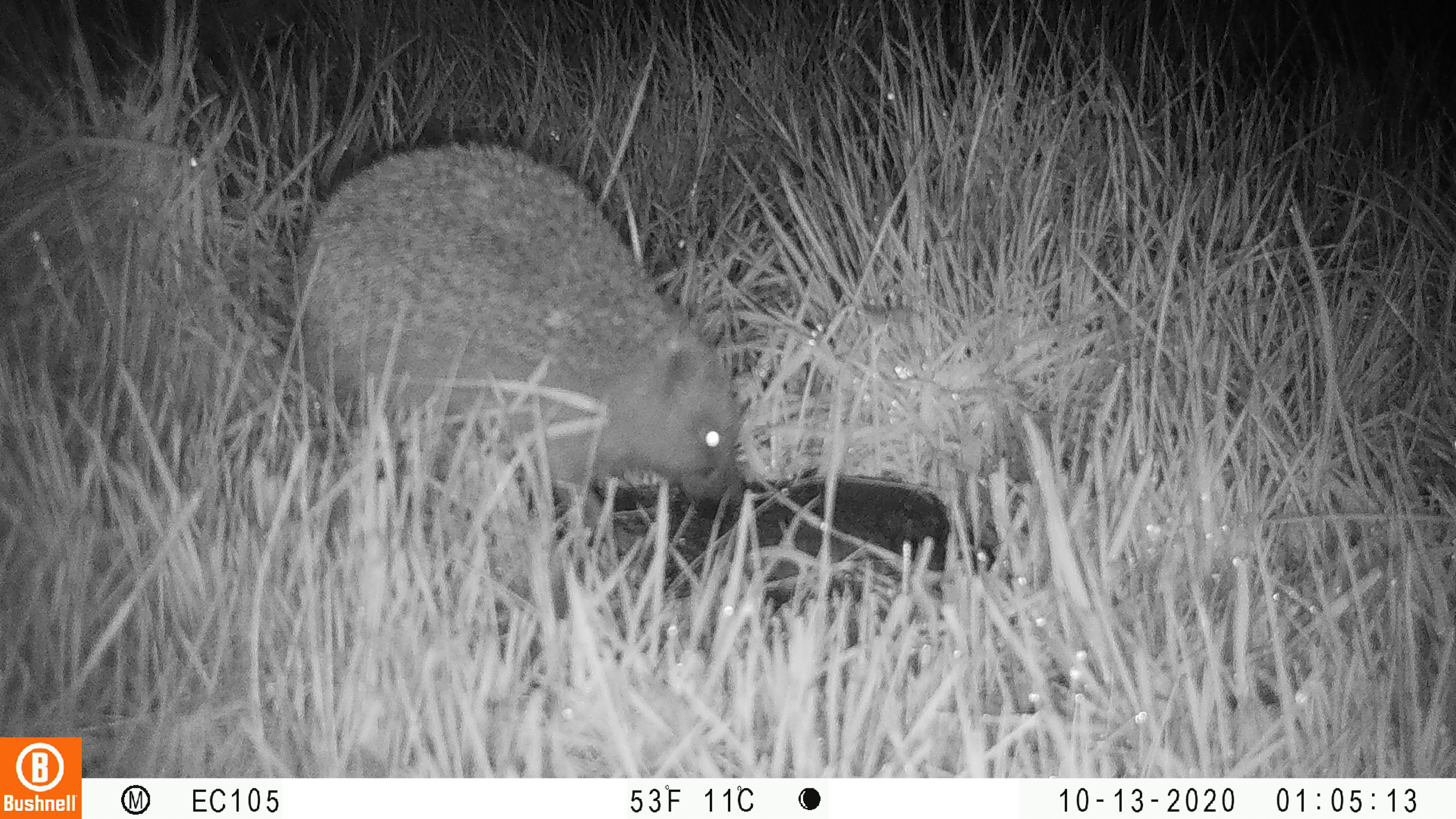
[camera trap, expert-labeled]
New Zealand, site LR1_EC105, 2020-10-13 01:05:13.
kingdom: Animalia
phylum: Chordata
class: Mammalia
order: Eulipotyphla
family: Erinaceidae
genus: Erinaceus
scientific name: Erinaceus europaeus europaeus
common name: european hedgehog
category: hedgehog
Hedgehog (european hedgehog) (Erinaceus europaeus europaeus).